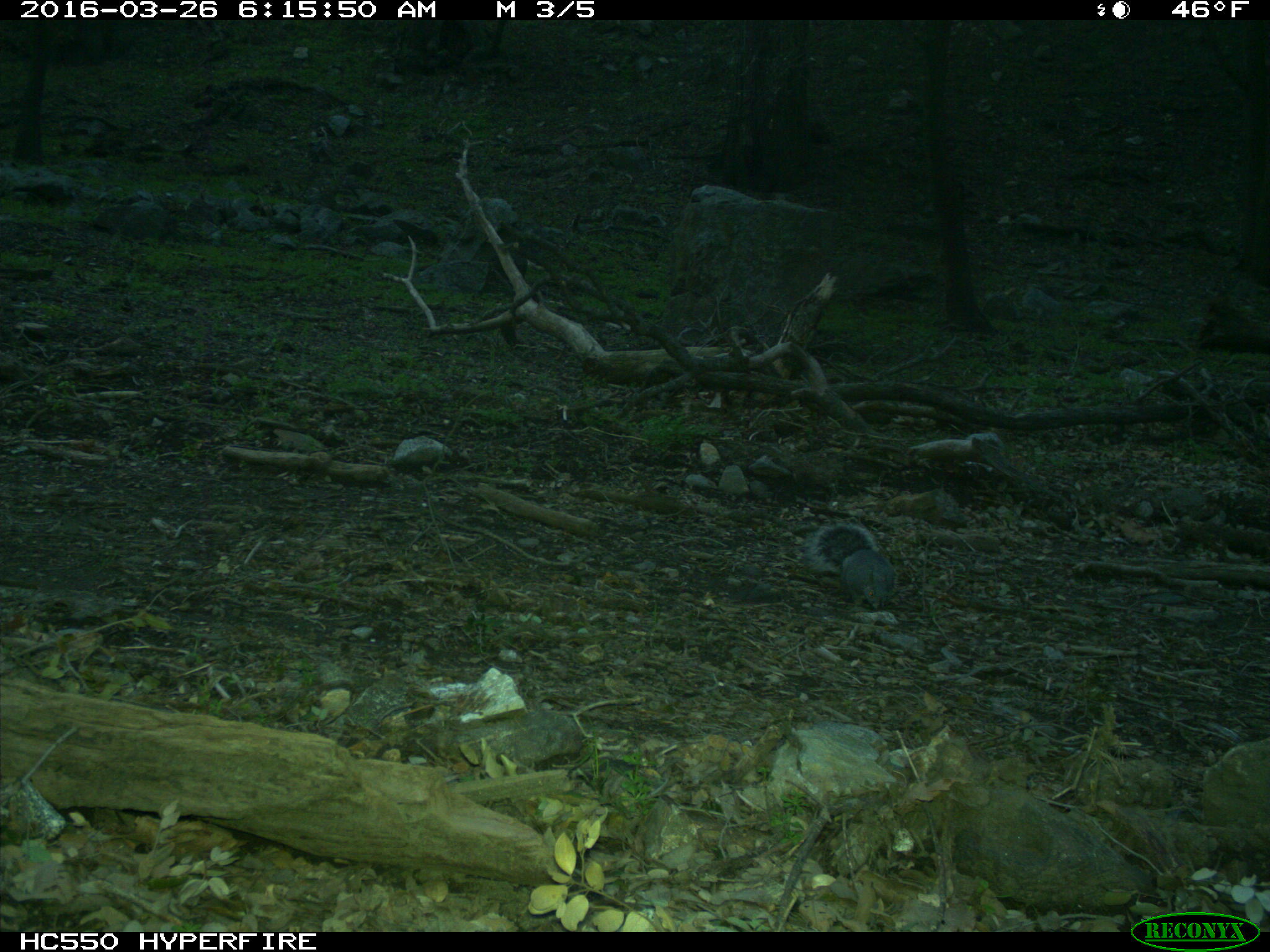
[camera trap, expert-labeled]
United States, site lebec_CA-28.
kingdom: Animalia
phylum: Chordata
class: Mammalia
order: Rodentia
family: Sciuridae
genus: Sciurus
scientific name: Sciurus carolinensis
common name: eastern gray squirrel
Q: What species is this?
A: Sciurus carolinensis (eastern gray squirrel).